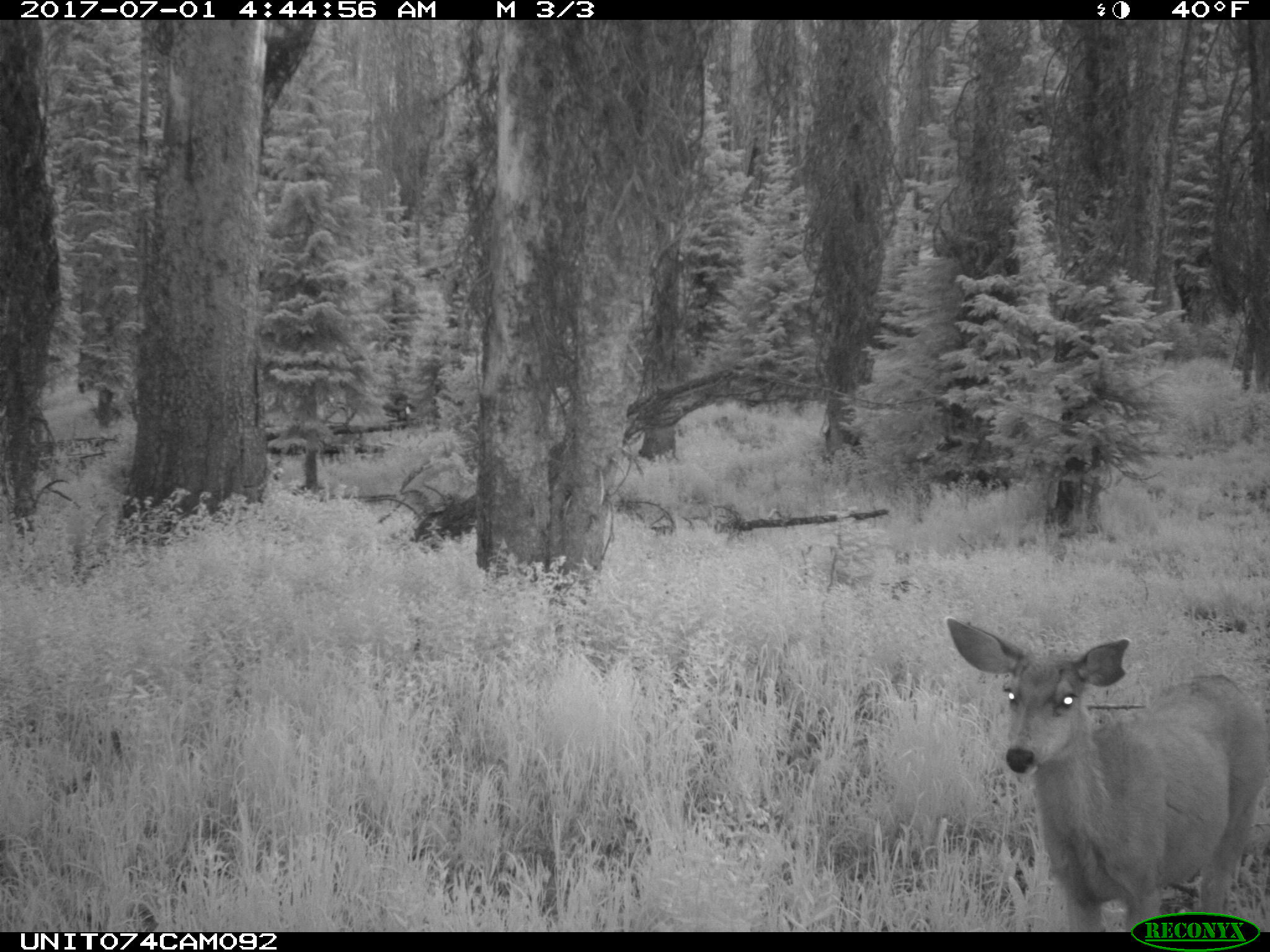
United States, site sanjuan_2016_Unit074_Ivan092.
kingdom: Animalia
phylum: Chordata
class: Mammalia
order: Artiodactyla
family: Cervidae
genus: Odocoileus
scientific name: Odocoileus hemionus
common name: mule deer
Odocoileus hemionus (mule deer).